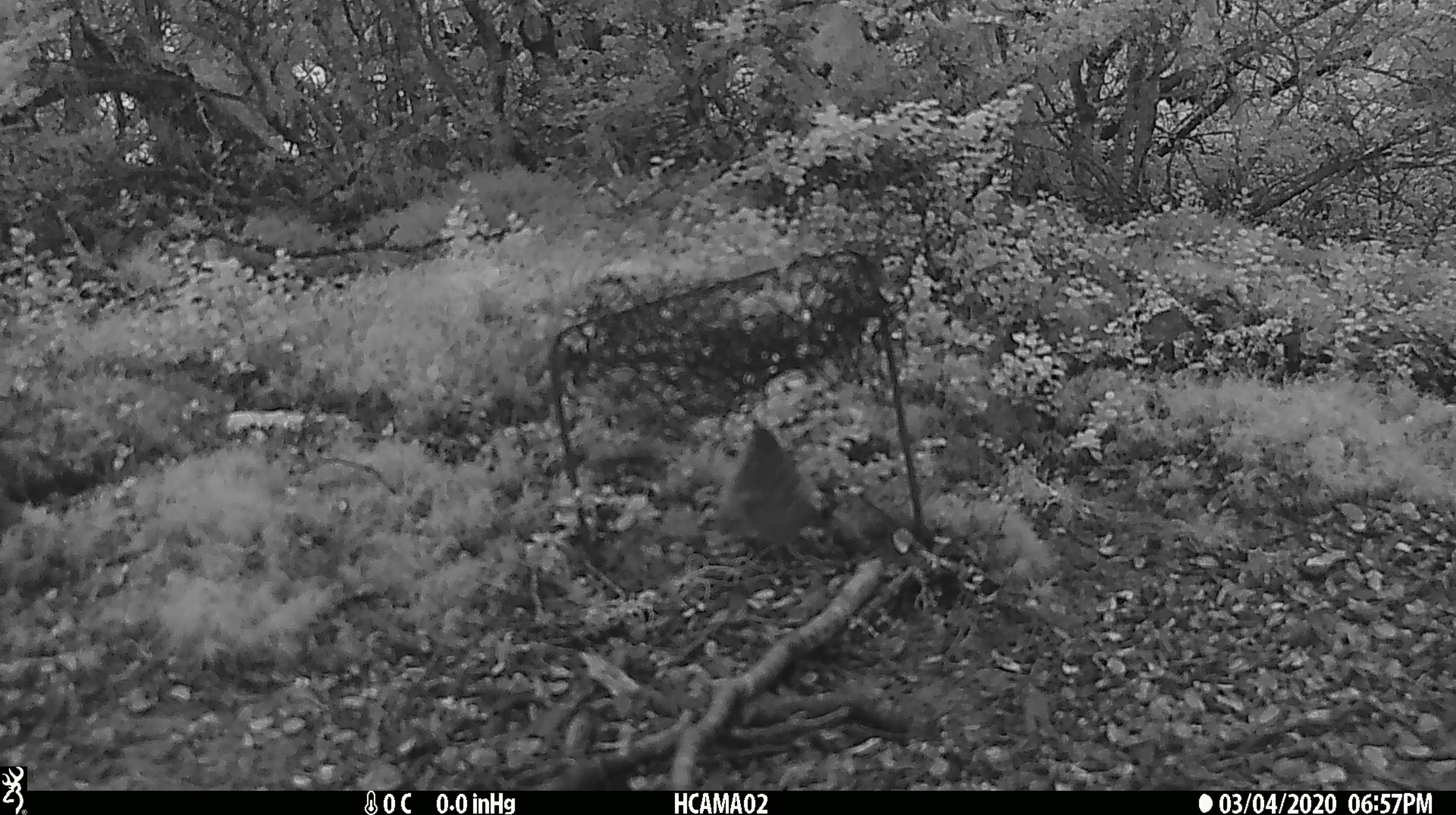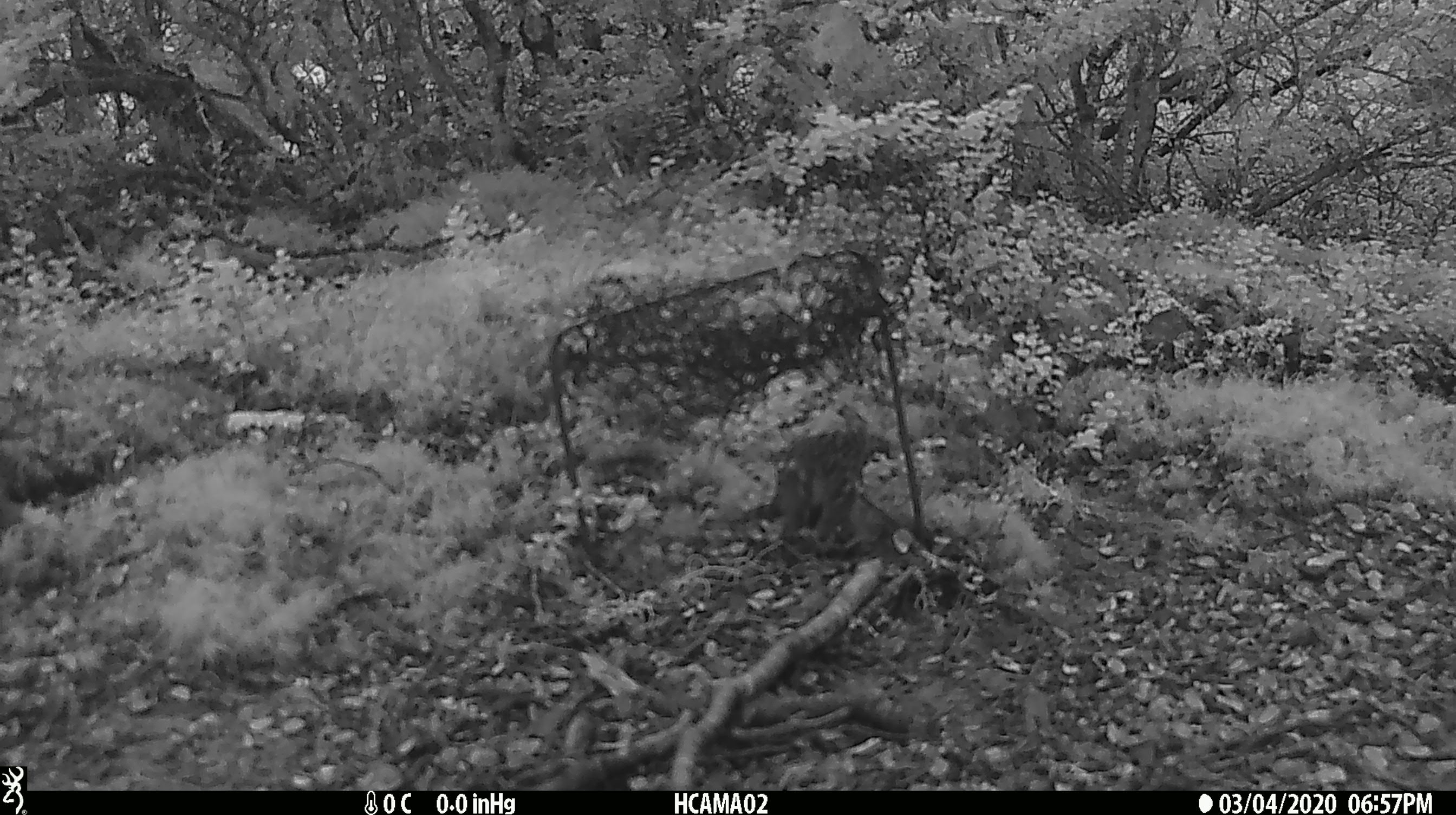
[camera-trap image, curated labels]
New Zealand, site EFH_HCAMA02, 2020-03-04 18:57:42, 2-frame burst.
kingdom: Animalia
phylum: Chordata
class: Aves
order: Passeriformes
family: Acanthisittidae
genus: Acanthisitta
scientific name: Acanthisitta chloris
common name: rifleman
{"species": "rifleman (Acanthisitta chloris)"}